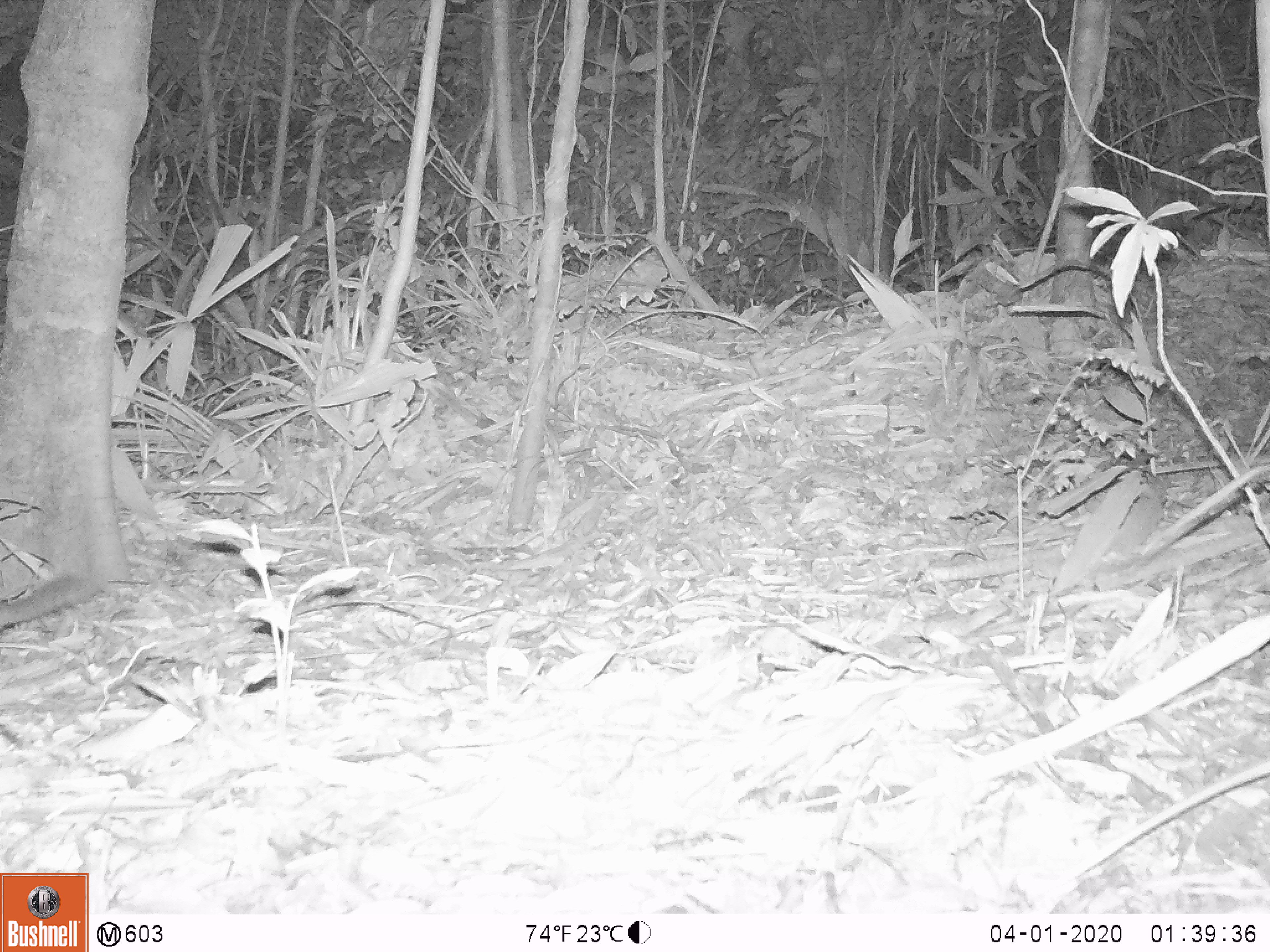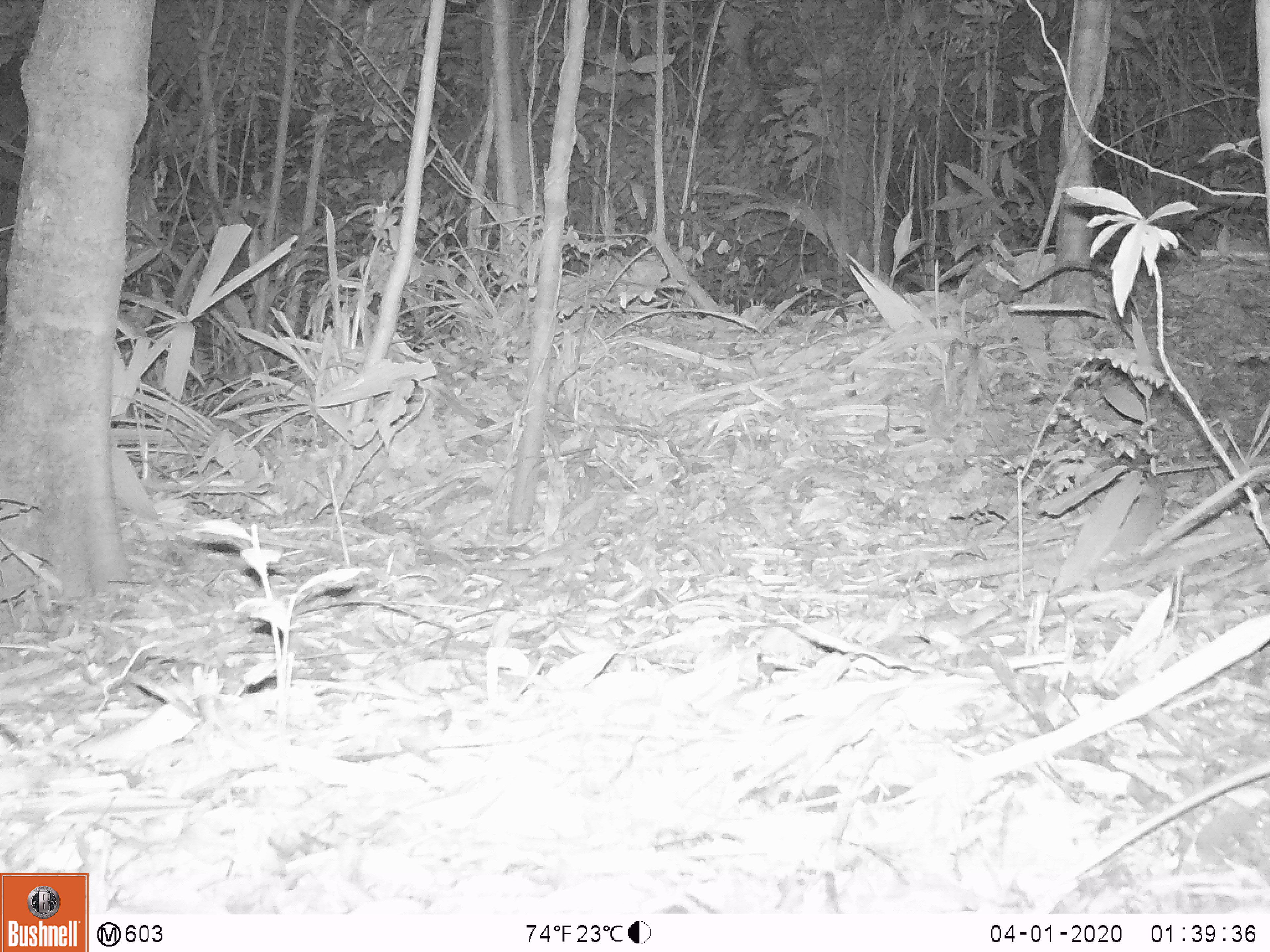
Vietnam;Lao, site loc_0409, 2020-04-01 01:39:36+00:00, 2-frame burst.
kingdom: Animalia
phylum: Chordata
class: Mammalia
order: Carnivora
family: Mustelidae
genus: Melogale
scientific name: Melogale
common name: ferret badger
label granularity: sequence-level